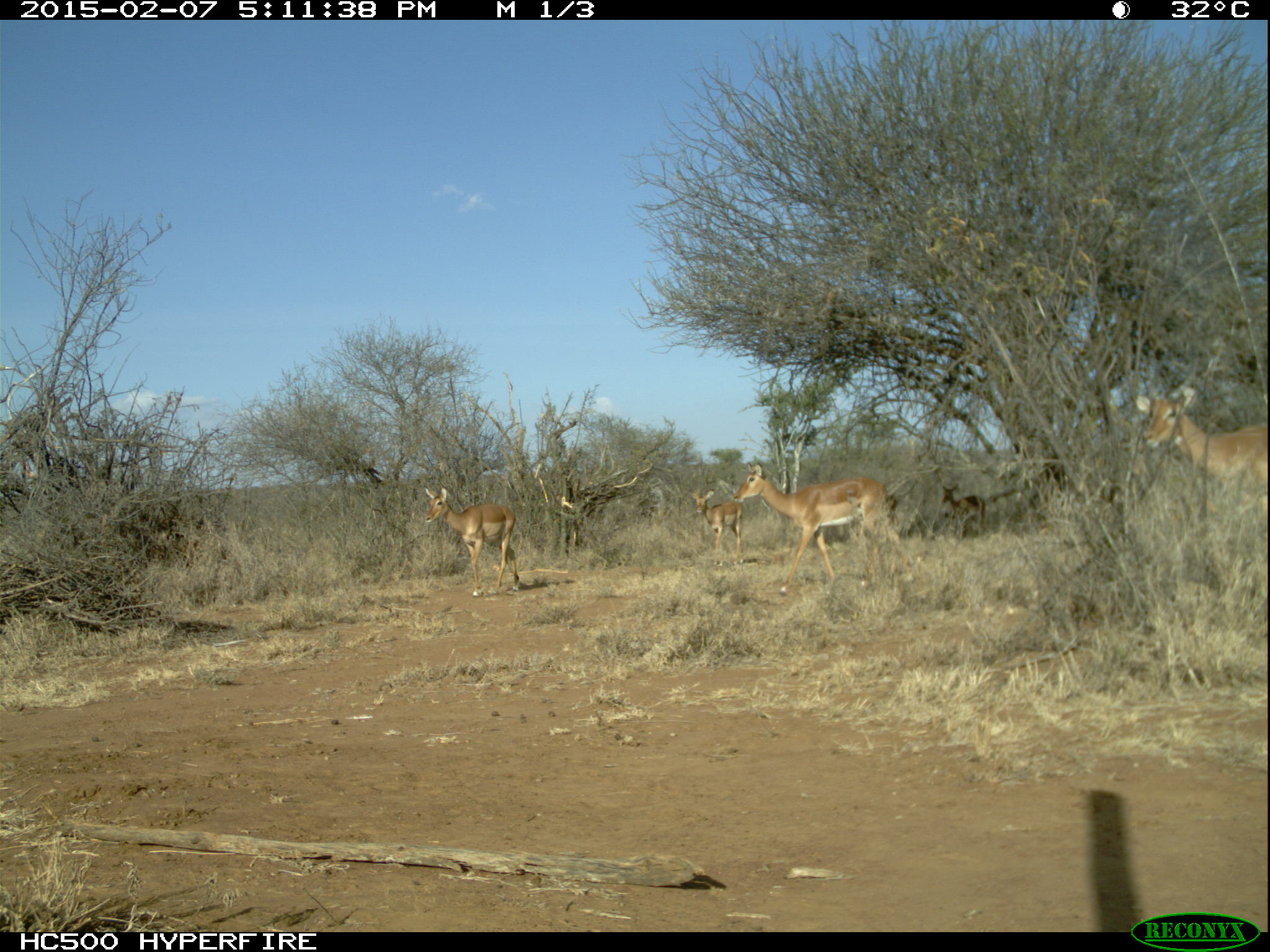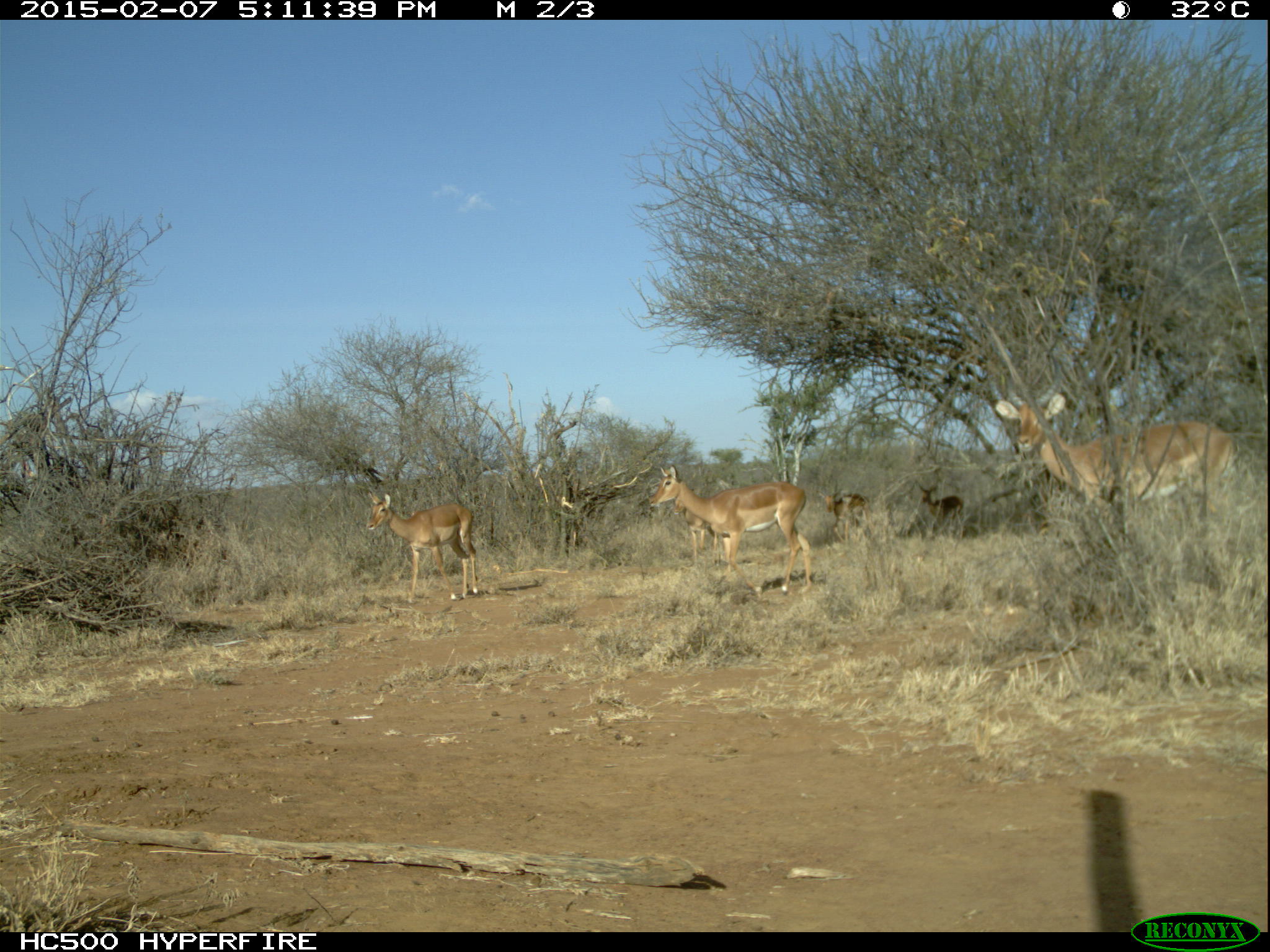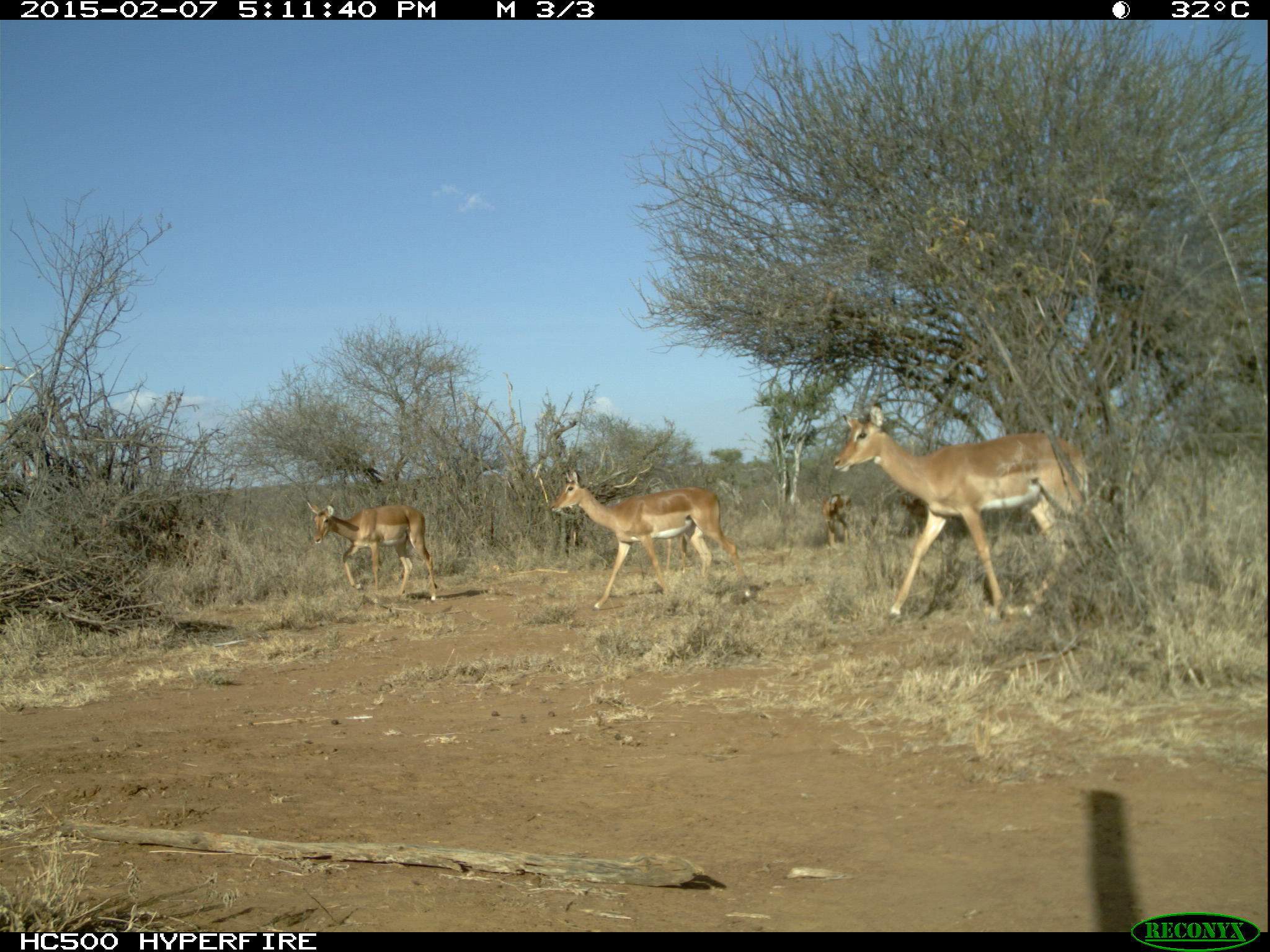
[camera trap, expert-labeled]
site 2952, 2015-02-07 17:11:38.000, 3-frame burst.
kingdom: Animalia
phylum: Chordata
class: Mammalia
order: Artiodactyla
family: Bovidae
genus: Aepyceros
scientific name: Aepyceros melampus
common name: impala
Aepyceros melampus (impala), count 7.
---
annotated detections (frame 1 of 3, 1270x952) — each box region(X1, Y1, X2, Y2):
aepyceros melampus: region(733, 461, 895, 596); region(1130, 389, 1266, 508); region(425, 486, 520, 596); region(690, 489, 742, 567); region(941, 484, 985, 540)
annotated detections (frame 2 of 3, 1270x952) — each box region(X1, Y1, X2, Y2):
aepyceros melampus: region(994, 395, 1237, 529); region(650, 464, 812, 596); region(367, 492, 479, 603); region(673, 499, 736, 578); region(816, 490, 871, 534); region(917, 483, 964, 531)